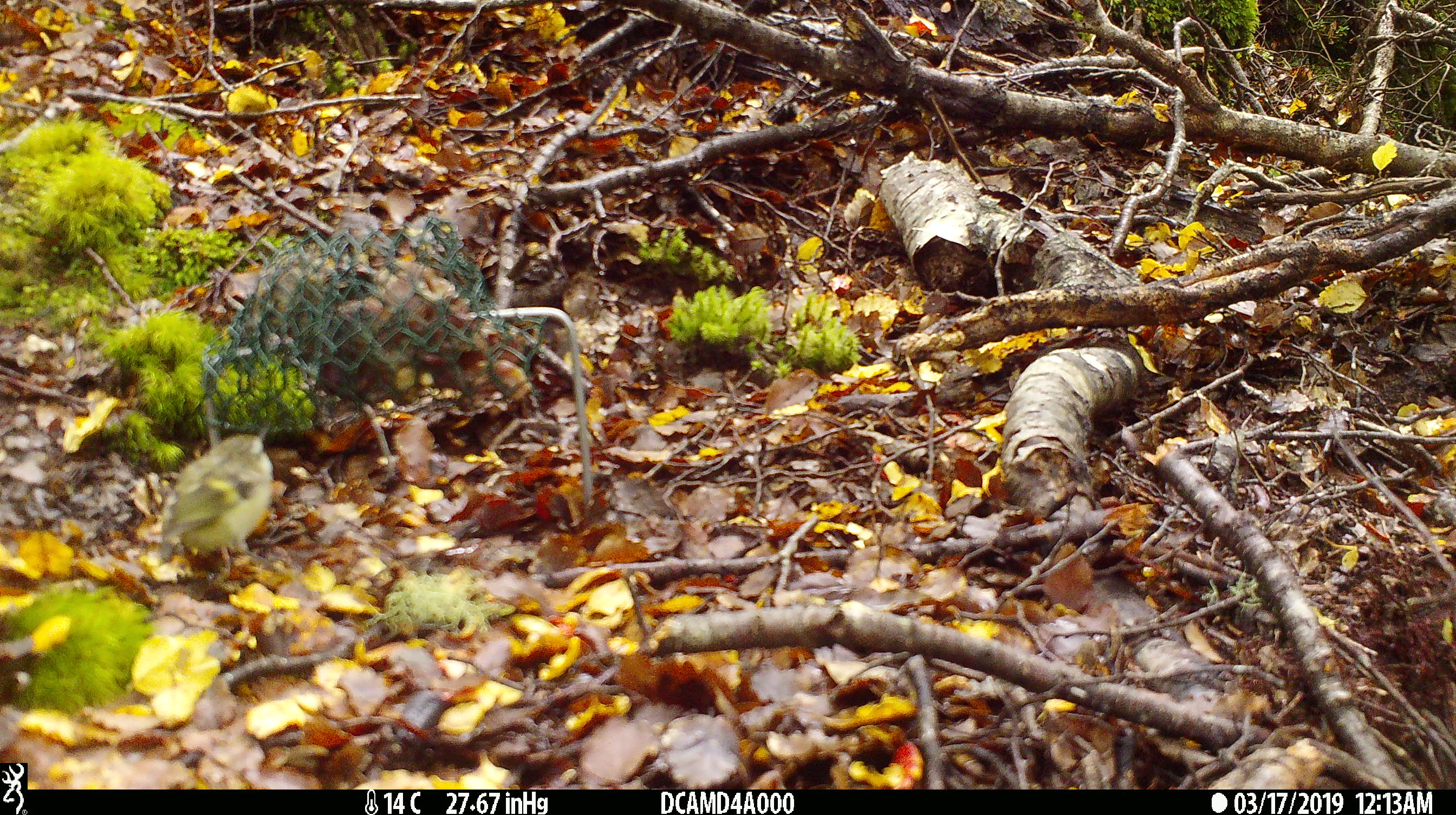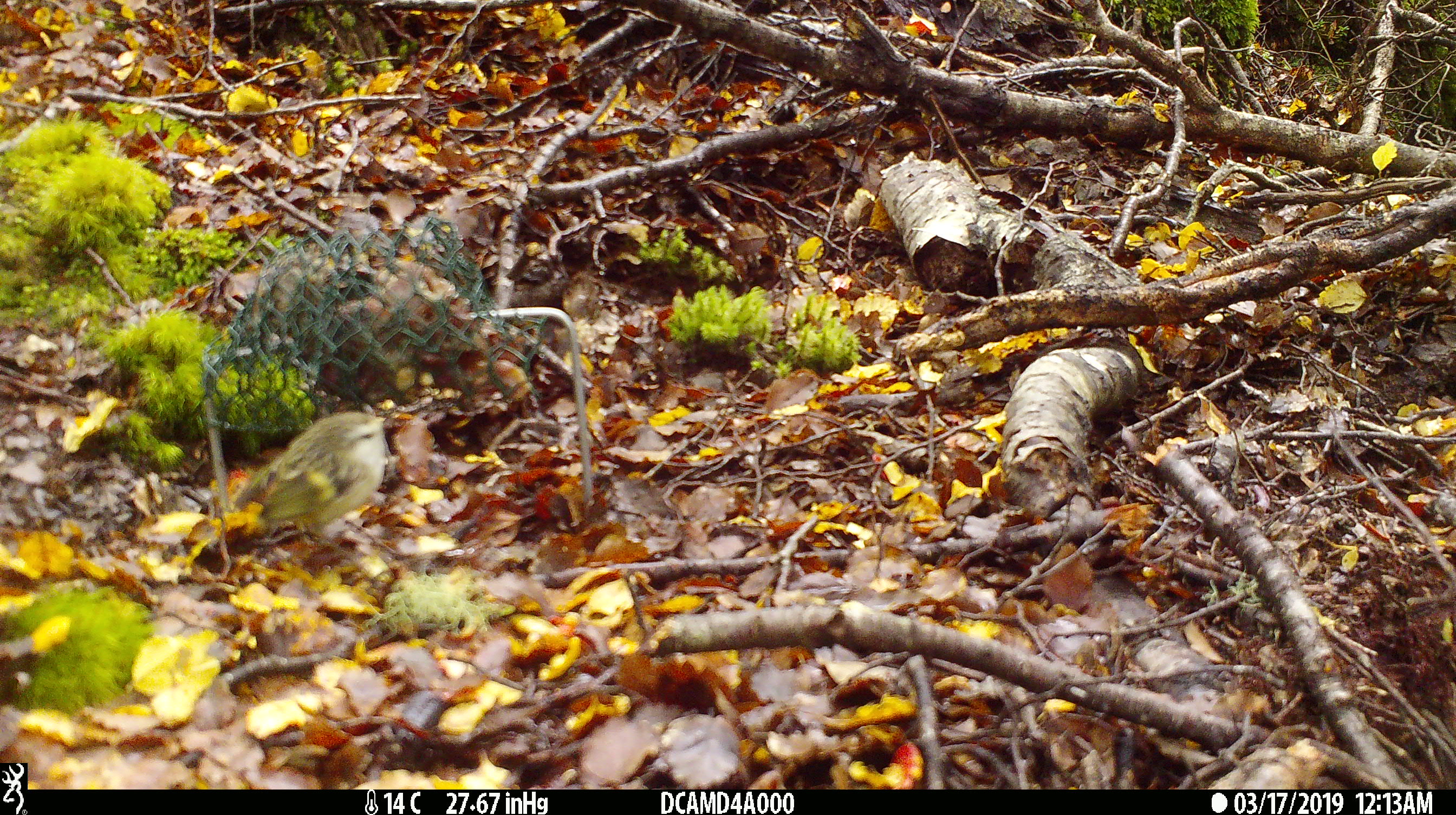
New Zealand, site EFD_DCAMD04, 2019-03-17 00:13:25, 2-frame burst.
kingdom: Animalia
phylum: Chordata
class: Aves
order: Passeriformes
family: Acanthisittidae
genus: Acanthisitta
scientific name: Acanthisitta chloris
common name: rifleman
Rifleman (Acanthisitta chloris).